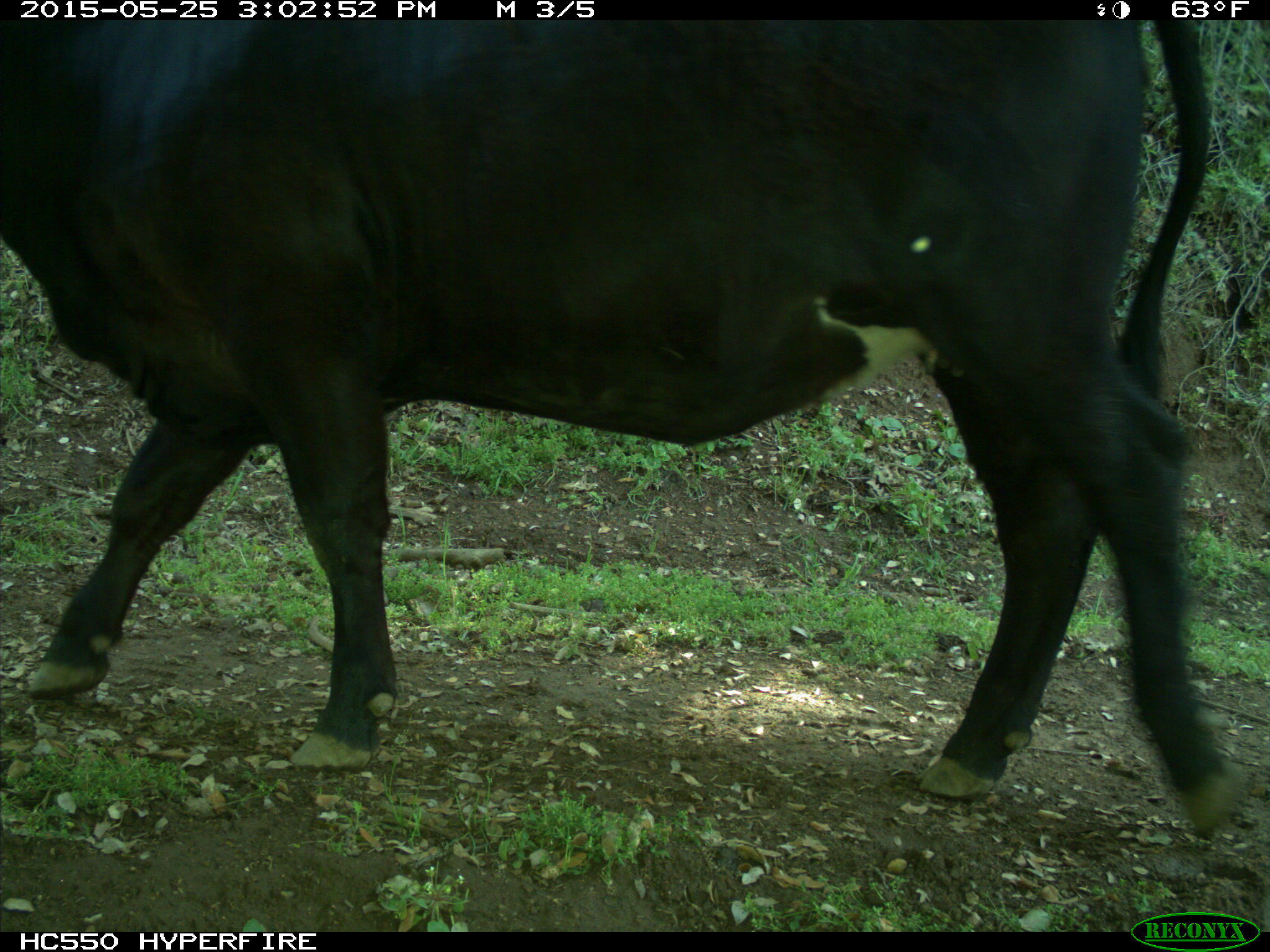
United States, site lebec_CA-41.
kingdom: Animalia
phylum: Chordata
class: Mammalia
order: Artiodactyla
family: Bovidae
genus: Bos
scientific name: Bos taurus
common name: domestic cow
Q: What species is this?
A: Bos taurus (domestic cow).